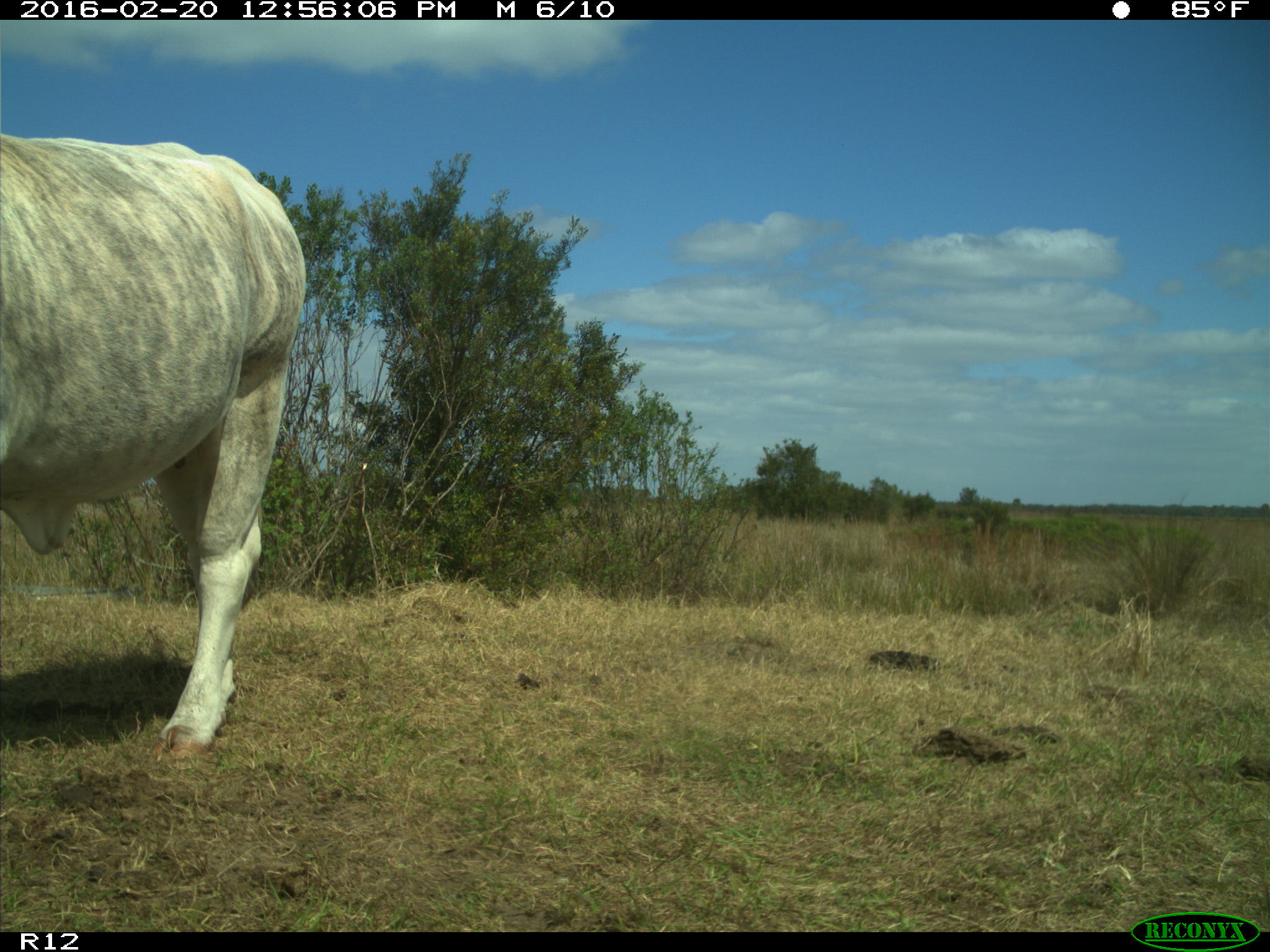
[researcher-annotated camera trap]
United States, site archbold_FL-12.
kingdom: Animalia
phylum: Chordata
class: Mammalia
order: Artiodactyla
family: Bovidae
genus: Bos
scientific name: Bos taurus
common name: domestic cow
Bos taurus (domestic cow).